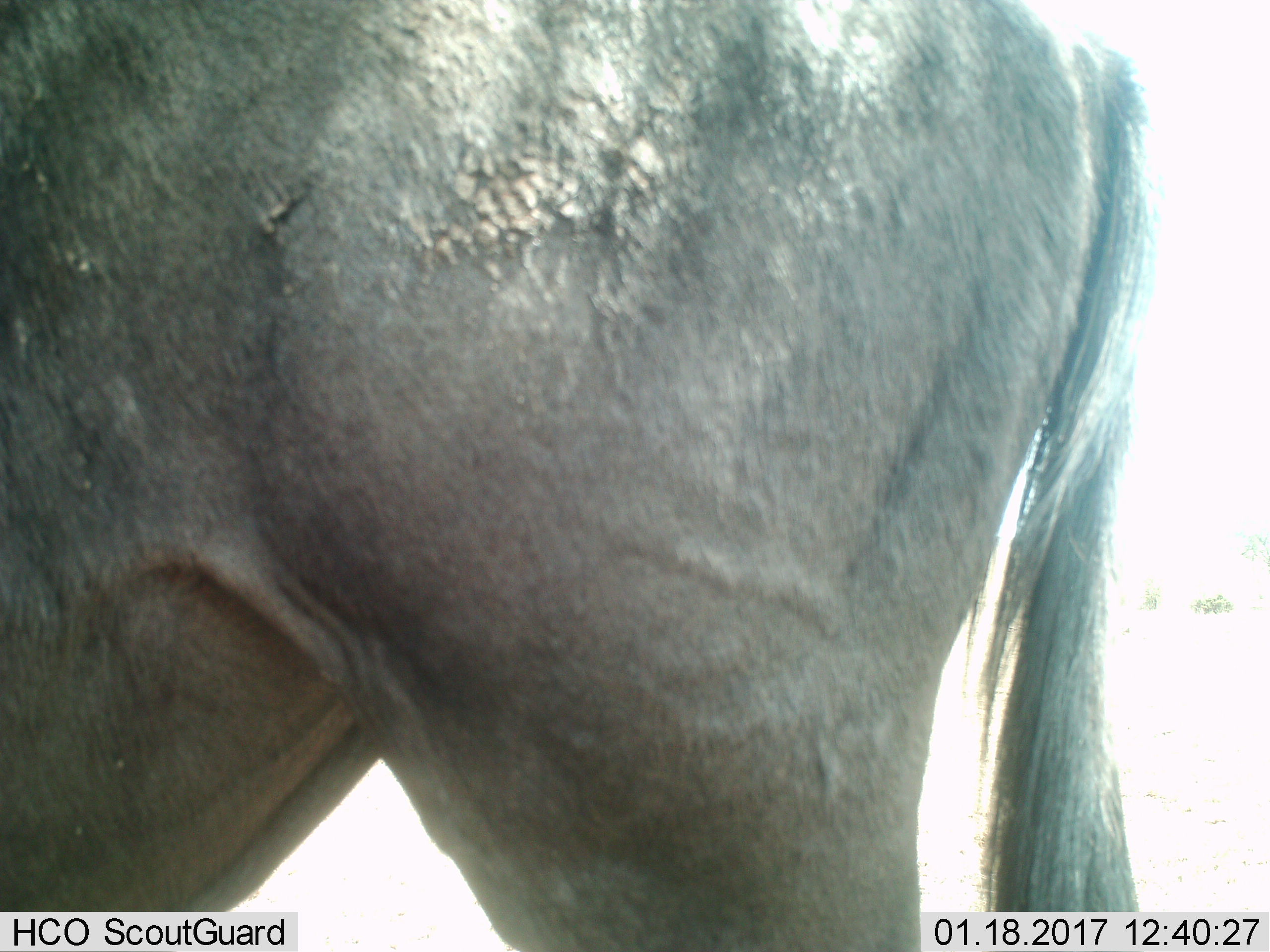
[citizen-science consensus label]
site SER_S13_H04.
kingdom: Animalia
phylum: Chordata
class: Mammalia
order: Artiodactyla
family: Bovidae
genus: Connochaetes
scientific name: Connochaetes taurinus taurinus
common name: blue wildebeest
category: wildebeestblue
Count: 1.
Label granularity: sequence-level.